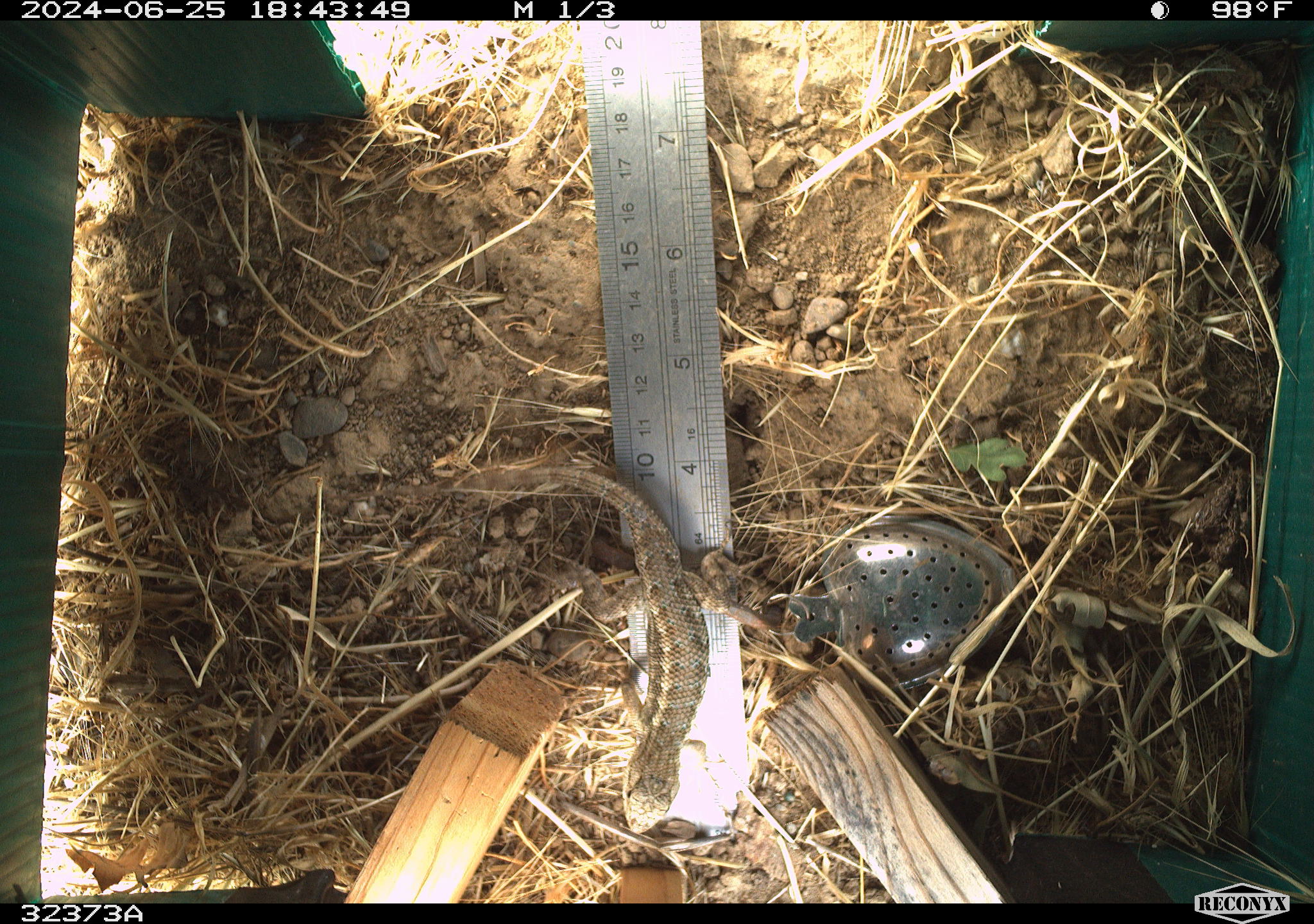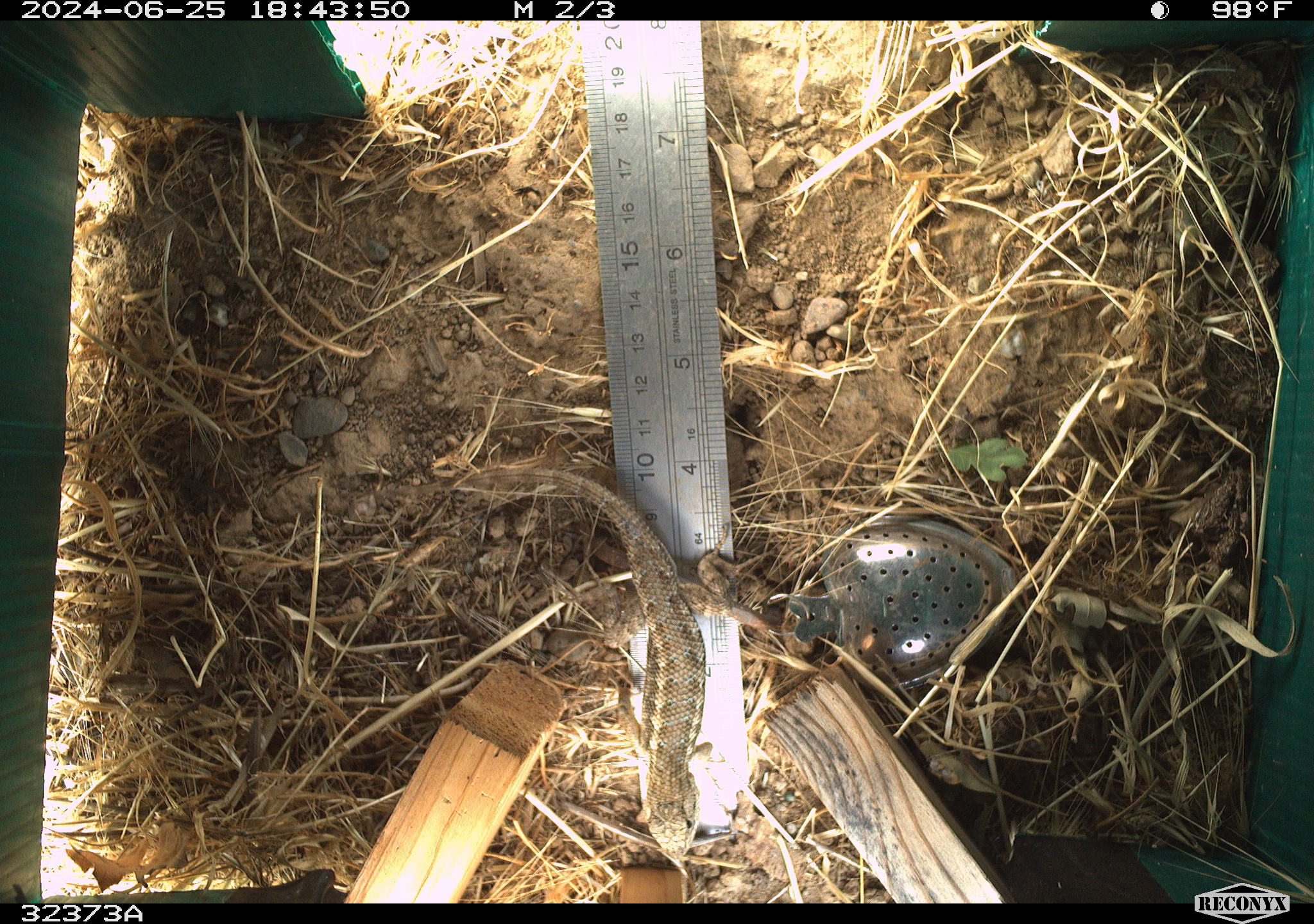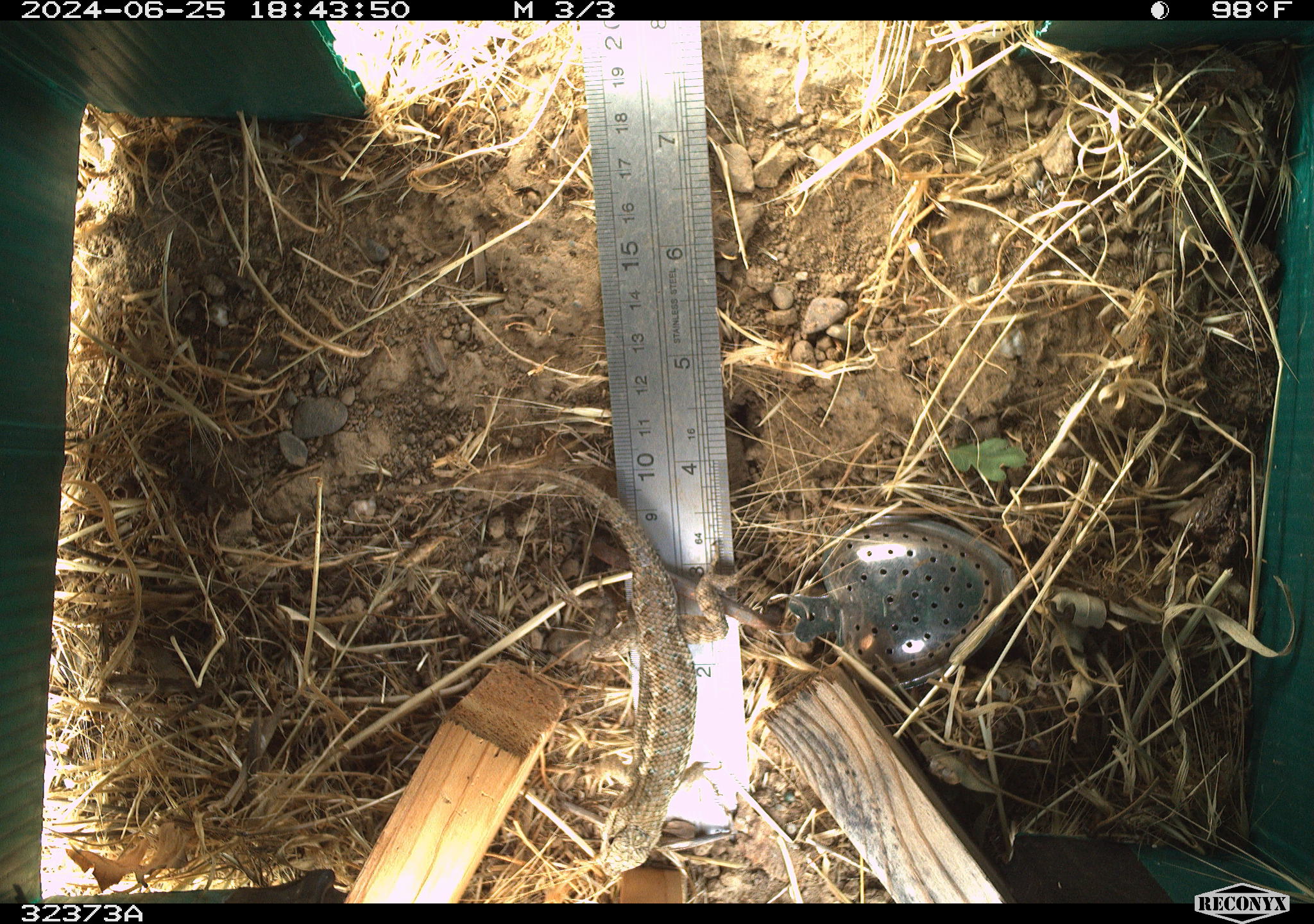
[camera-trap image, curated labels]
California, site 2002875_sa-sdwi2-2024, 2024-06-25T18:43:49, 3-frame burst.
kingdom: Animalia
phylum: Chordata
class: Reptilia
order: Squamata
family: Phrynosomatidae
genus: Sceloporus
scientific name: Sceloporus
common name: spiny lizards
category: sceloporus species